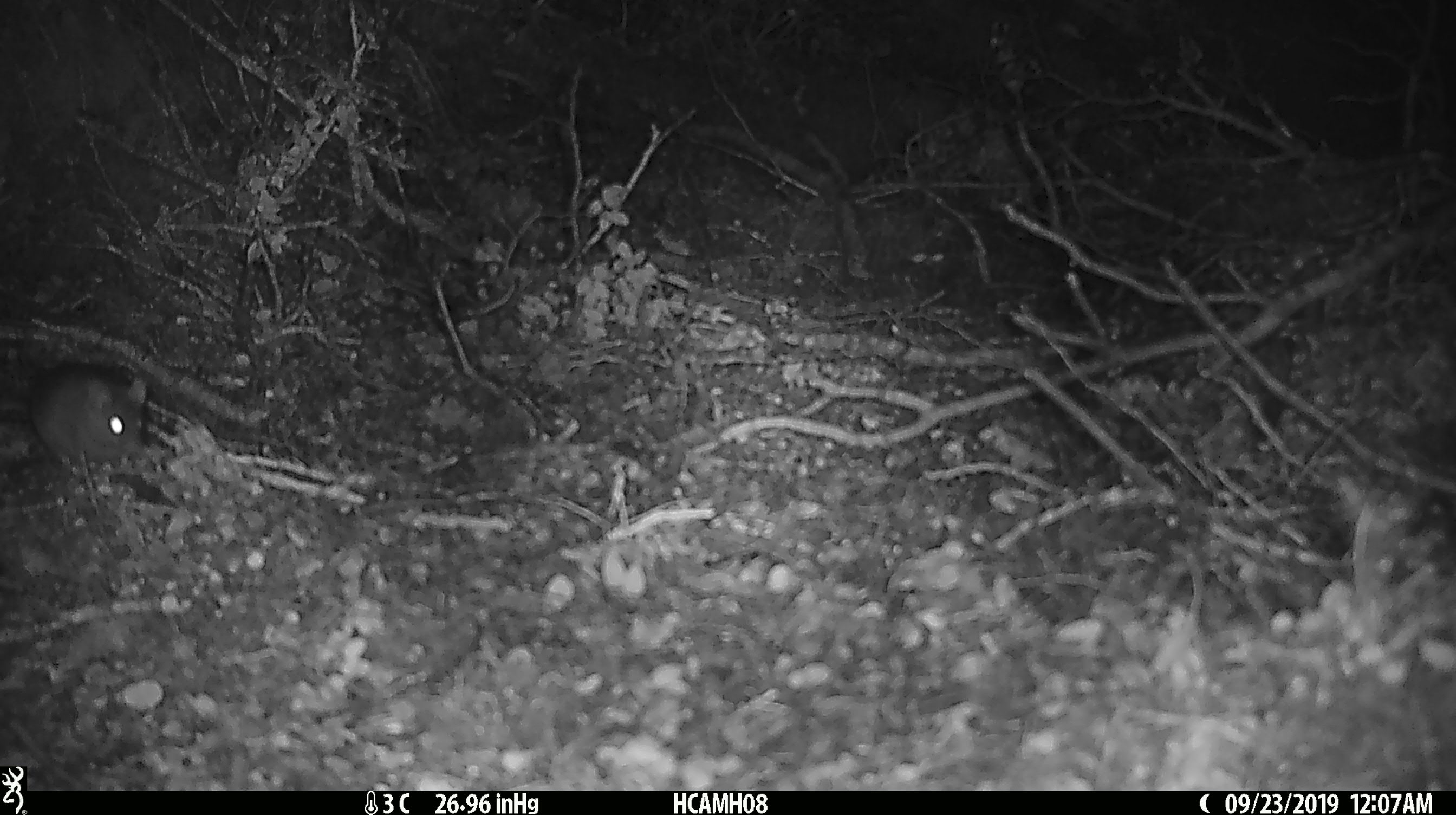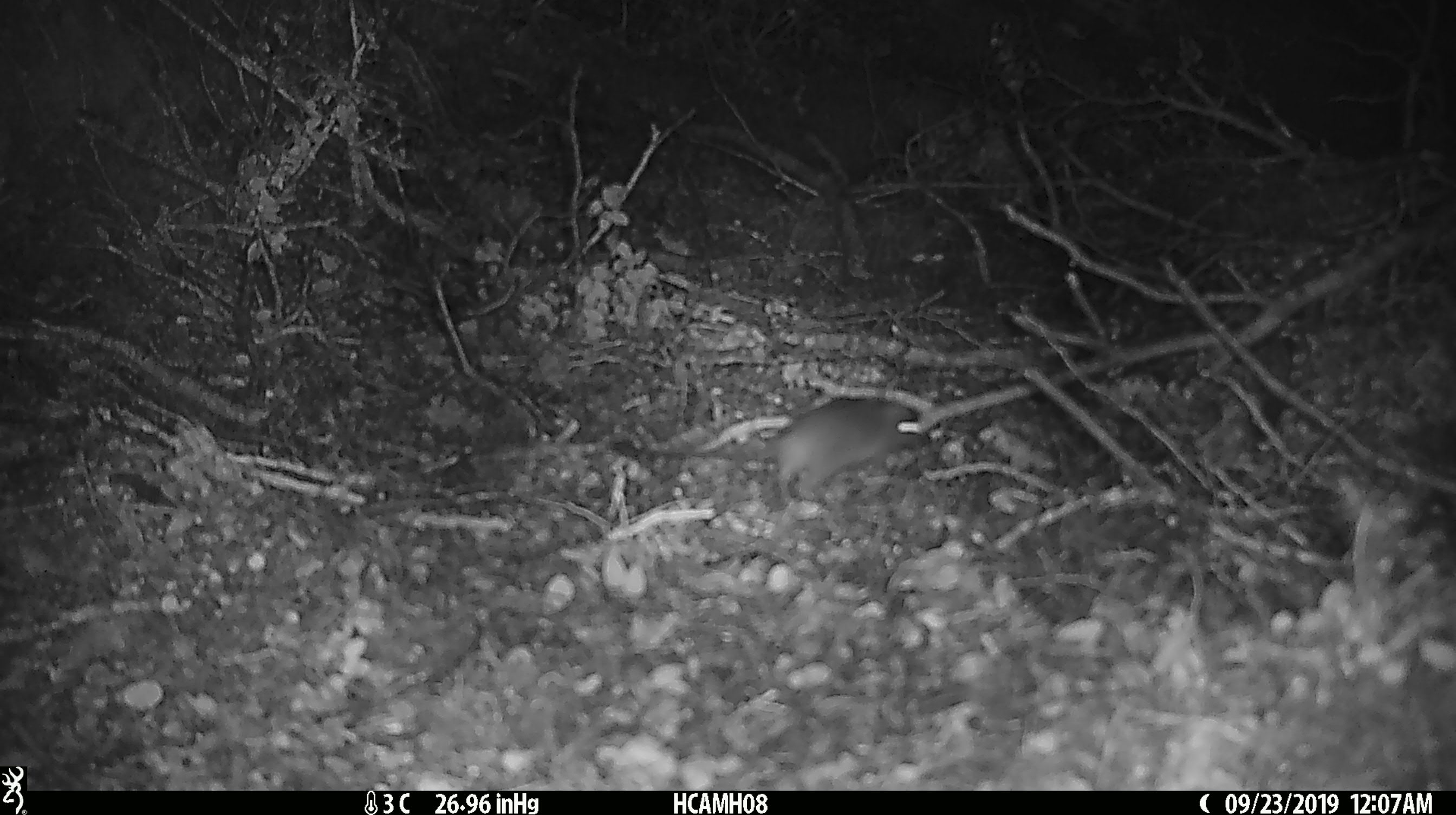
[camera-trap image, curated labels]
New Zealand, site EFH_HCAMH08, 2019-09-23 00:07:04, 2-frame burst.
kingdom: Animalia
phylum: Chordata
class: Mammalia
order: Rodentia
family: Muridae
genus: Mus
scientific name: Mus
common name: mouse